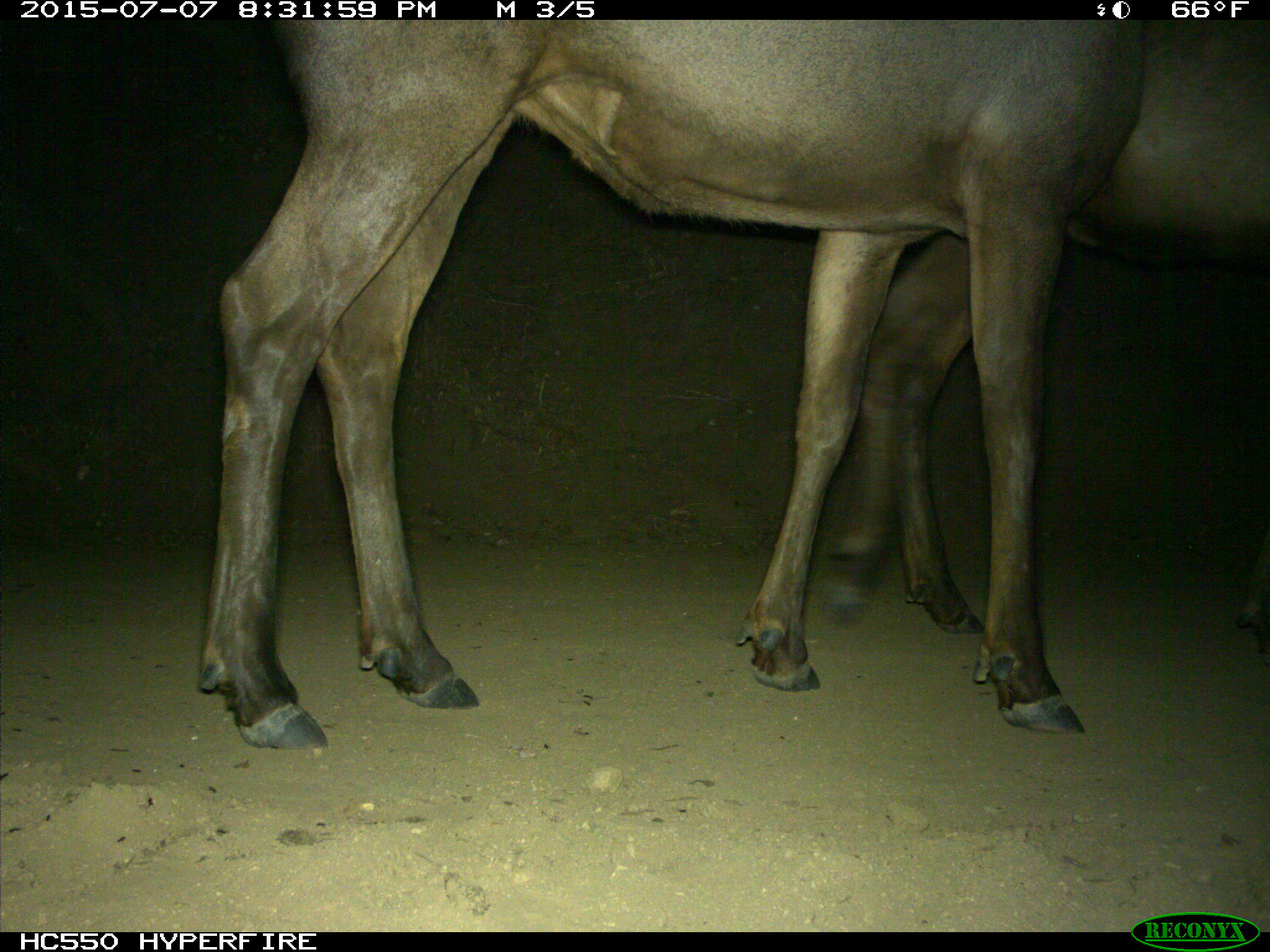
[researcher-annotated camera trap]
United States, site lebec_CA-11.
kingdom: Animalia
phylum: Chordata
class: Mammalia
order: Artiodactyla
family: Cervidae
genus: Cervus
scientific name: Cervus canadensis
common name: elk